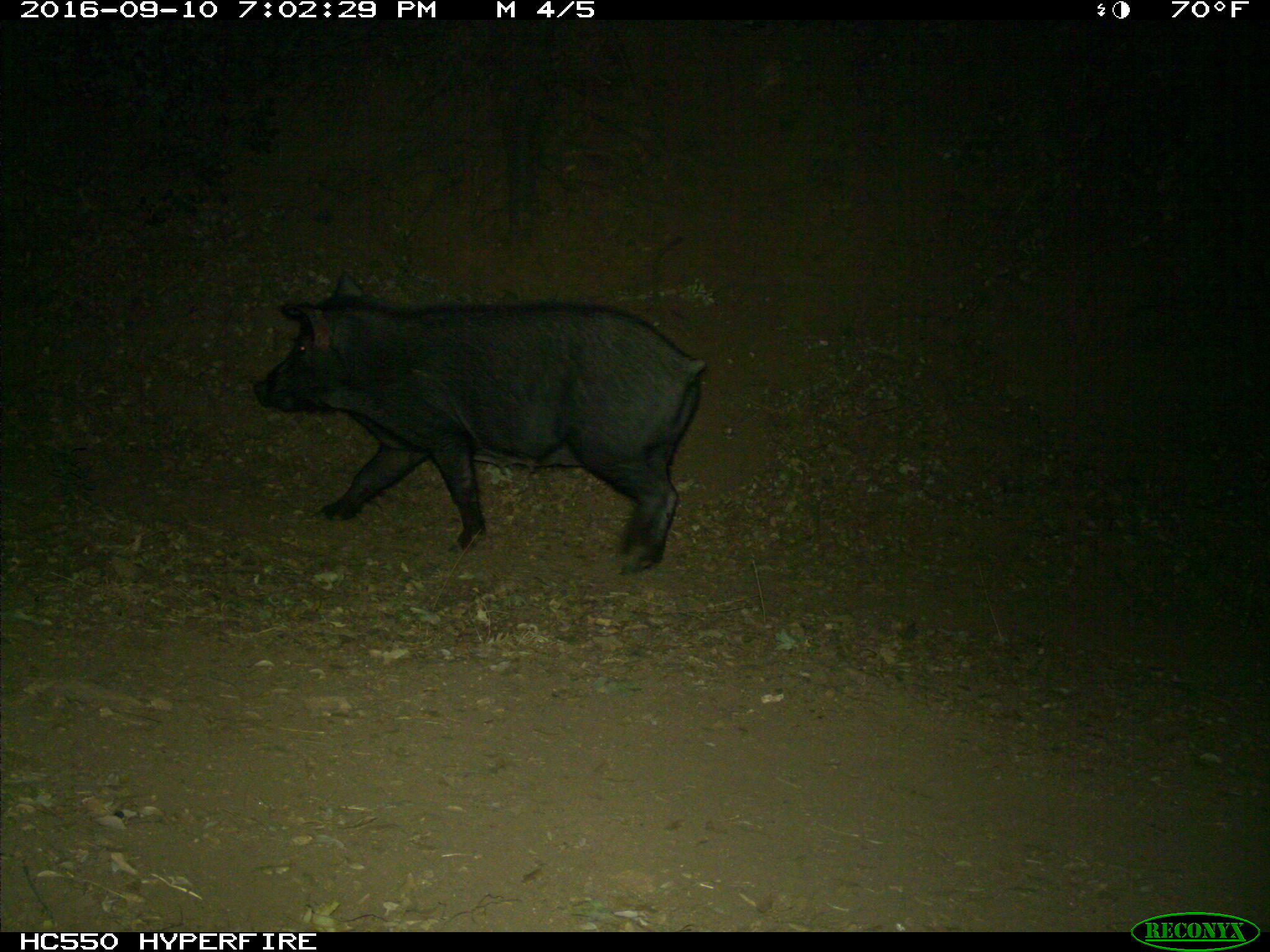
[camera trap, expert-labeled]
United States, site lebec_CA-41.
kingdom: Animalia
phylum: Chordata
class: Mammalia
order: Artiodactyla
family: Suidae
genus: Sus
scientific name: Sus scrofa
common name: wild boar